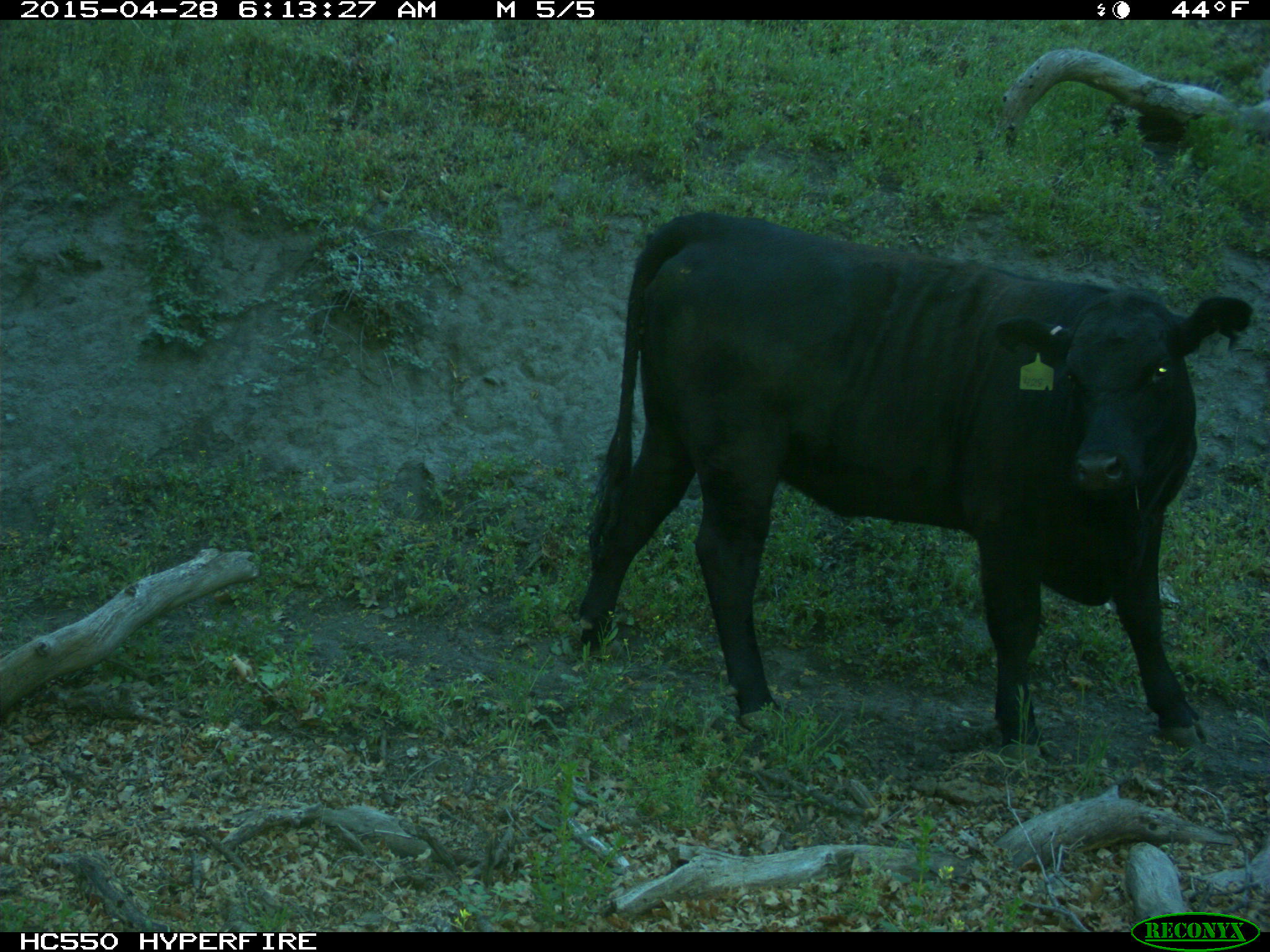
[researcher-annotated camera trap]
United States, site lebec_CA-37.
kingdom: Animalia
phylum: Chordata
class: Mammalia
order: Artiodactyla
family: Bovidae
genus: Bos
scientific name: Bos taurus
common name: domestic cow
Bos taurus (domestic cow).